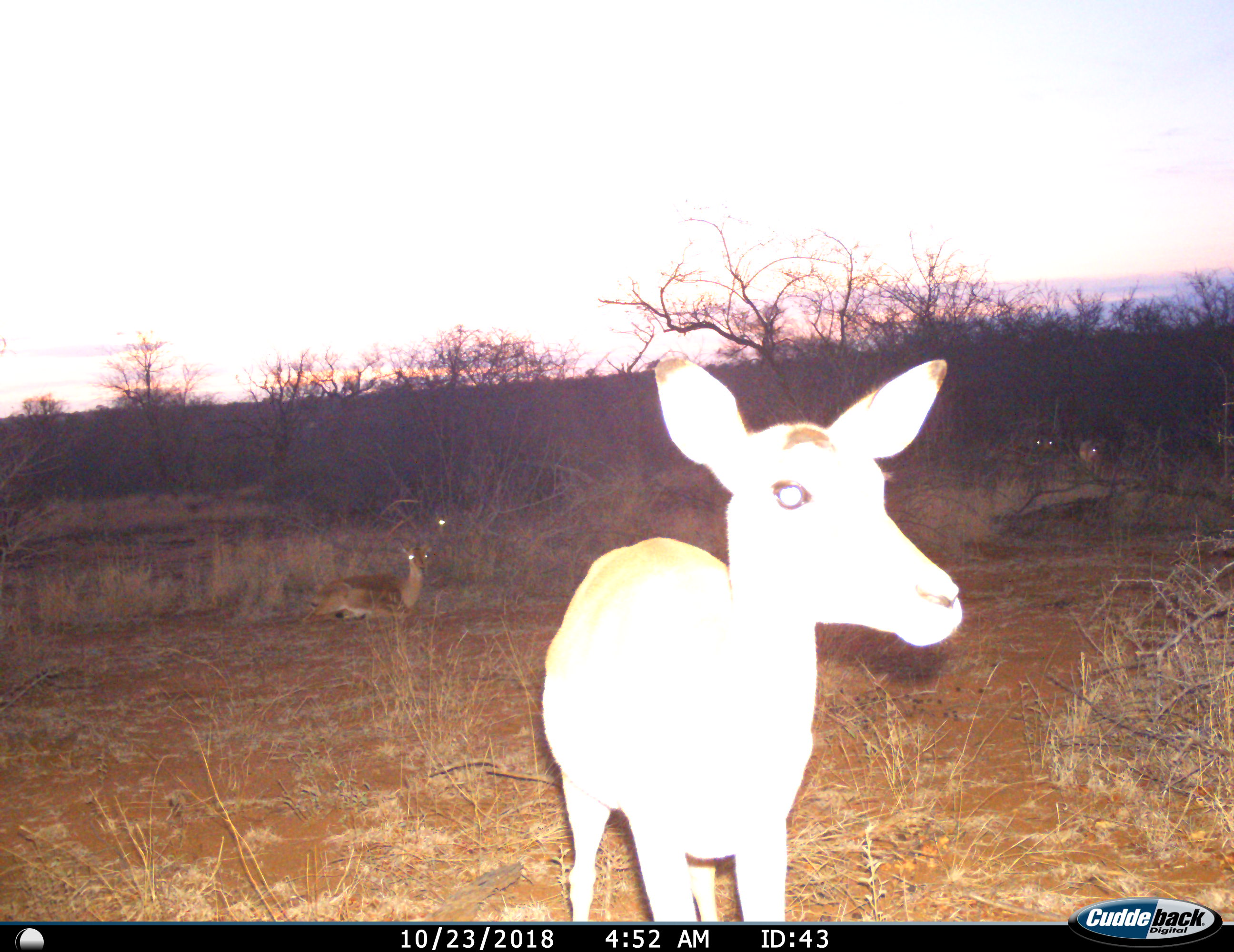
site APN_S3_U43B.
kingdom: Animalia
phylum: Chordata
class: Mammalia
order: Artiodactyla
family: Bovidae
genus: Aepyceros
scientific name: Aepyceros melampus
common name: impala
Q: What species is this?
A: Impala (Aepyceros melampus).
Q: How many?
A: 2.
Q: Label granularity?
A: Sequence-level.